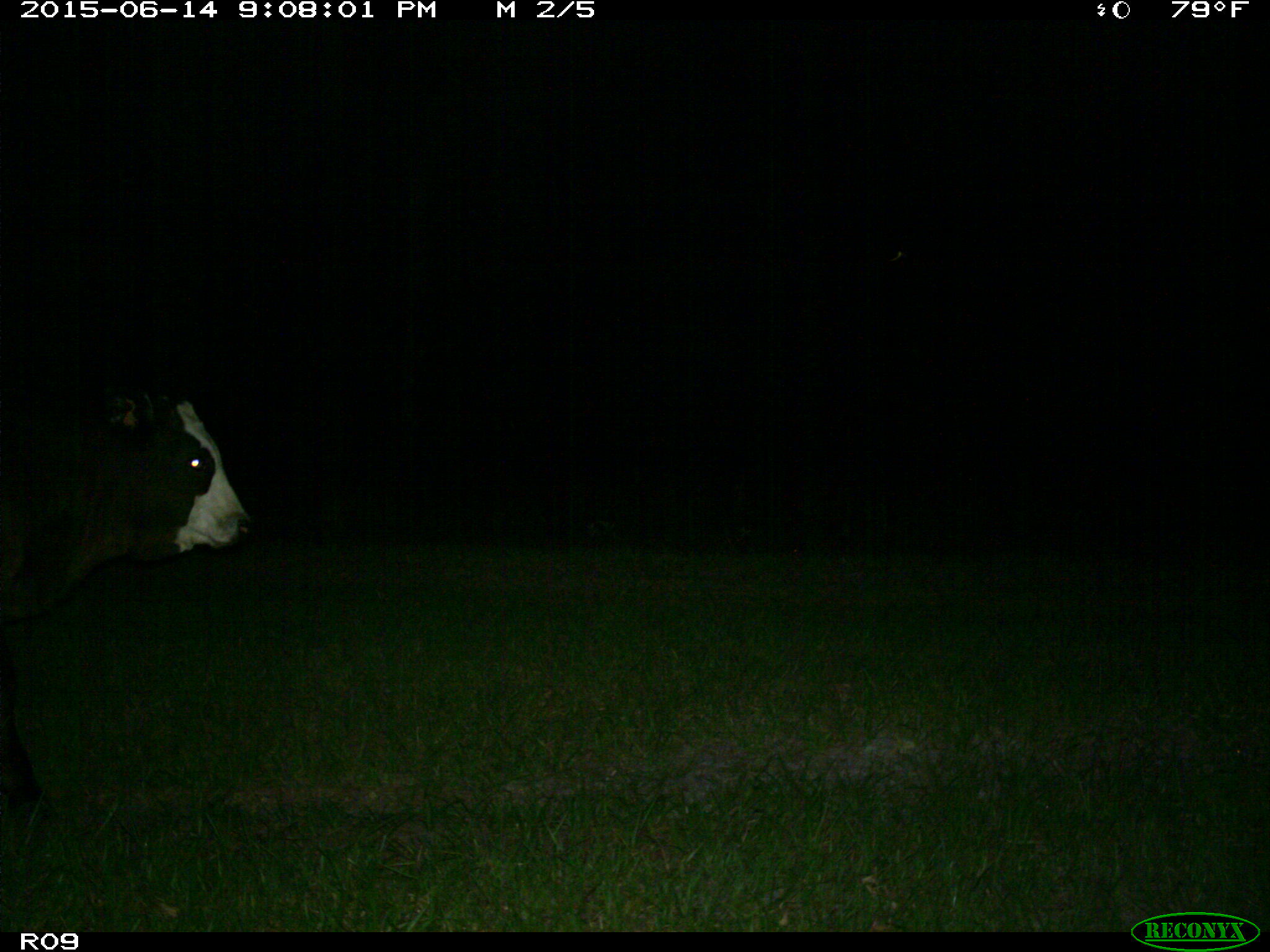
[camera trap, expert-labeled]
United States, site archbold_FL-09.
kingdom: Animalia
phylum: Chordata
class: Mammalia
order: Artiodactyla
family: Bovidae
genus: Bos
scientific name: Bos taurus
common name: domestic cow